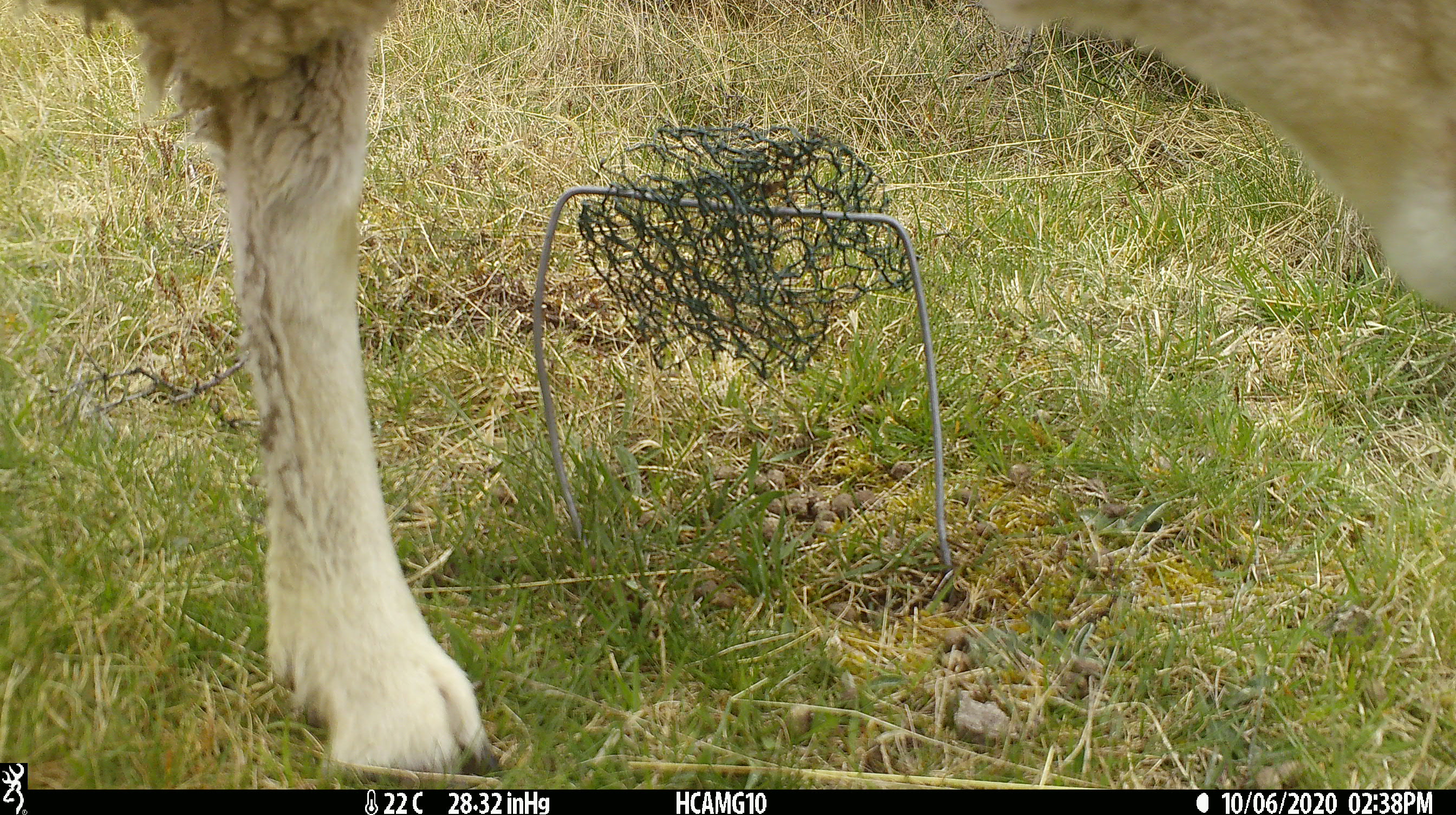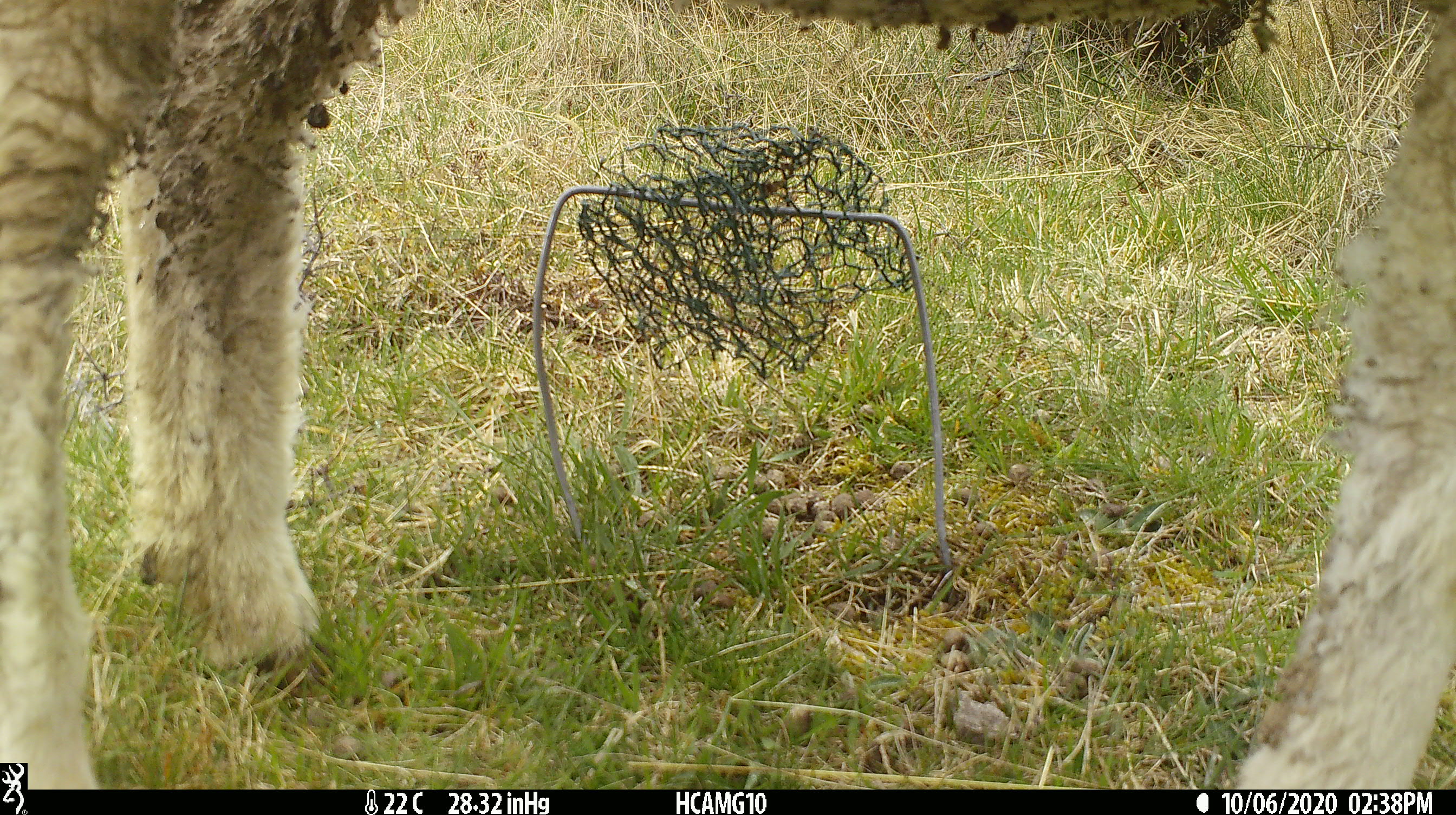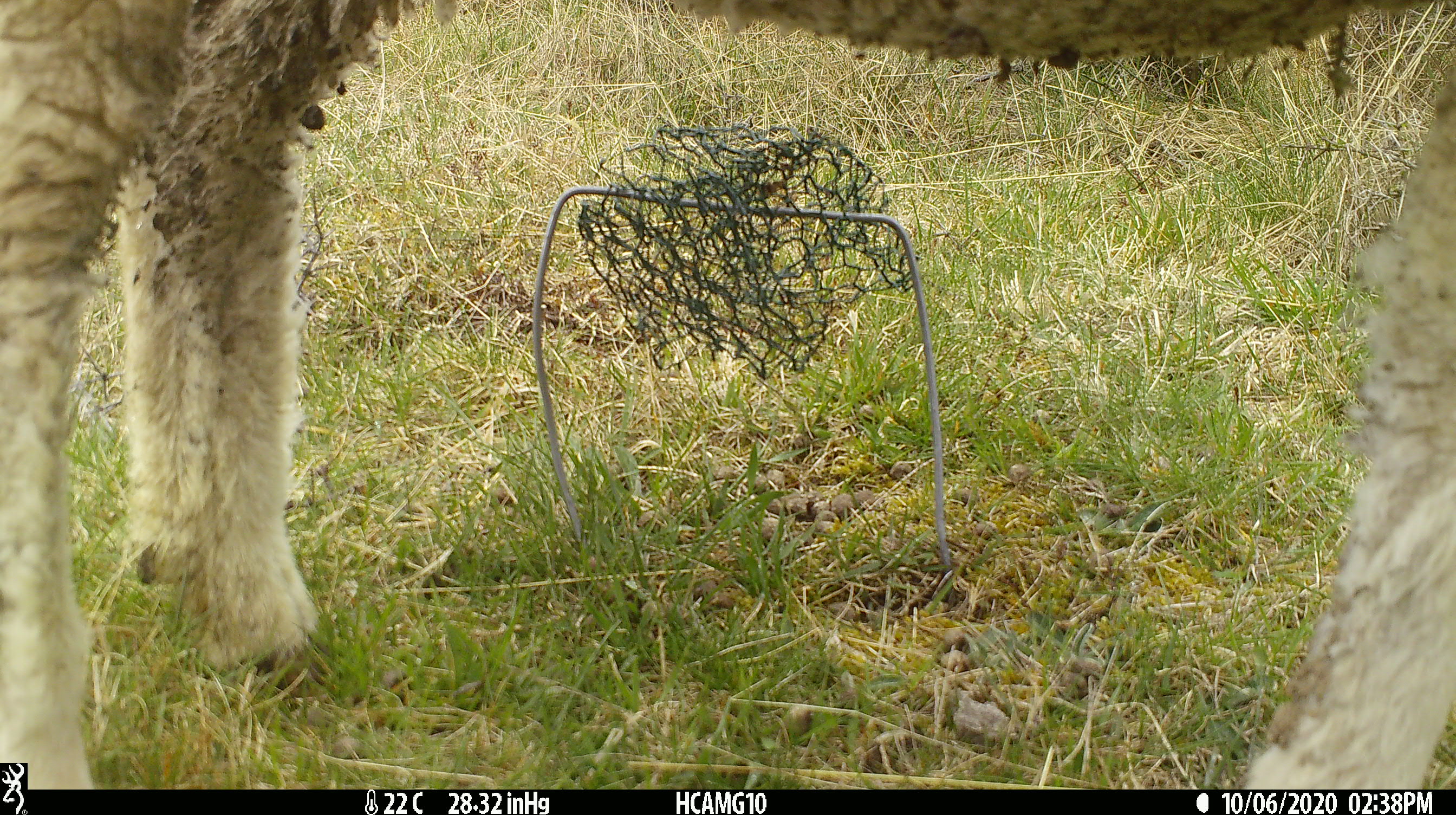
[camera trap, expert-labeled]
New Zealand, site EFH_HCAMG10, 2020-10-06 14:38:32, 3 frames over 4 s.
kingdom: Animalia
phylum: Chordata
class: Mammalia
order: Artiodactyla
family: Bovidae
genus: Ovis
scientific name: Ovis aries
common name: domestic sheep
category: sheep